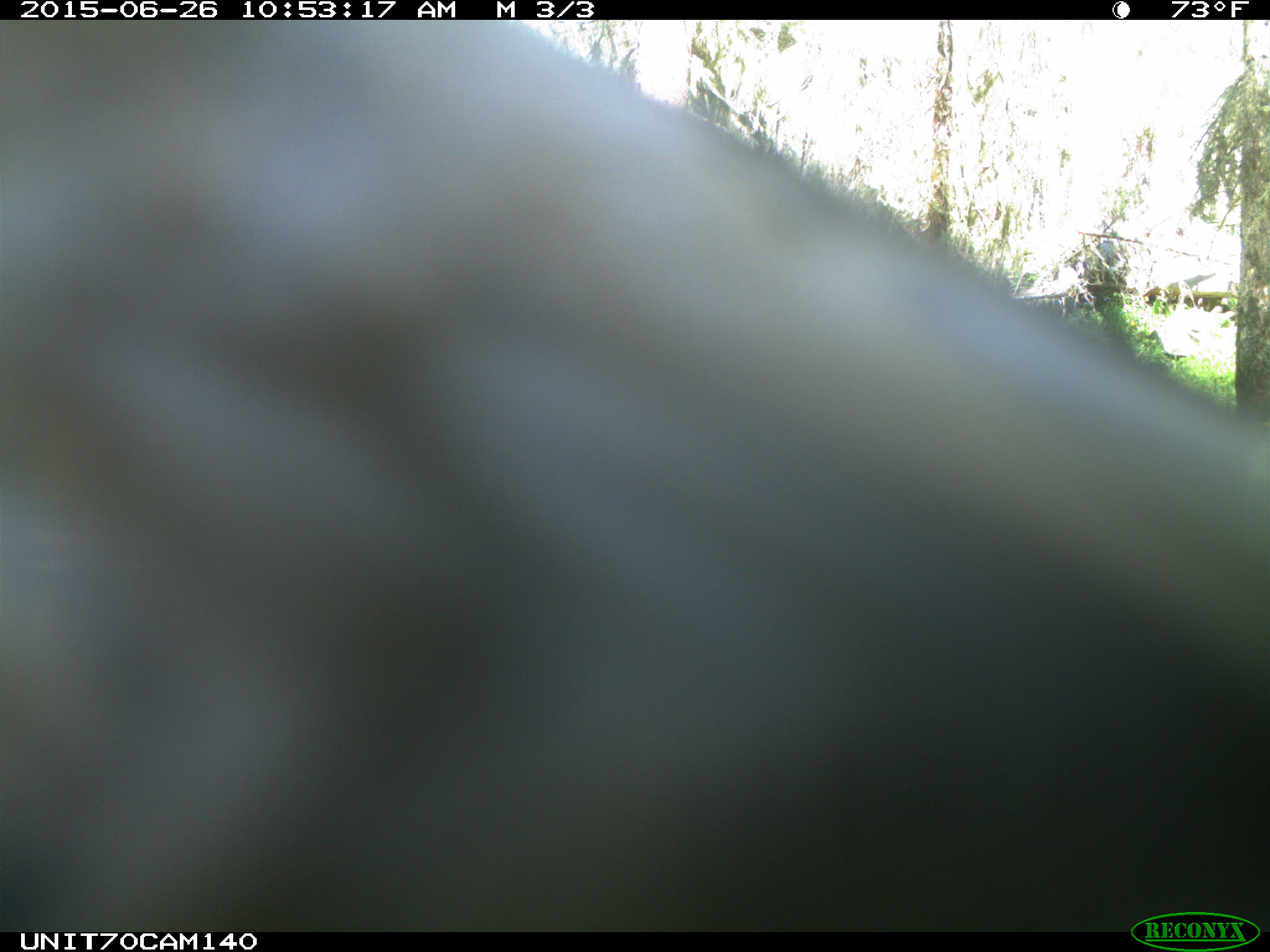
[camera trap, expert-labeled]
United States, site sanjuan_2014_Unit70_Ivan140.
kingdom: Animalia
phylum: Chordata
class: Aves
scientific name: Aves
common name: birds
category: unidentified bird